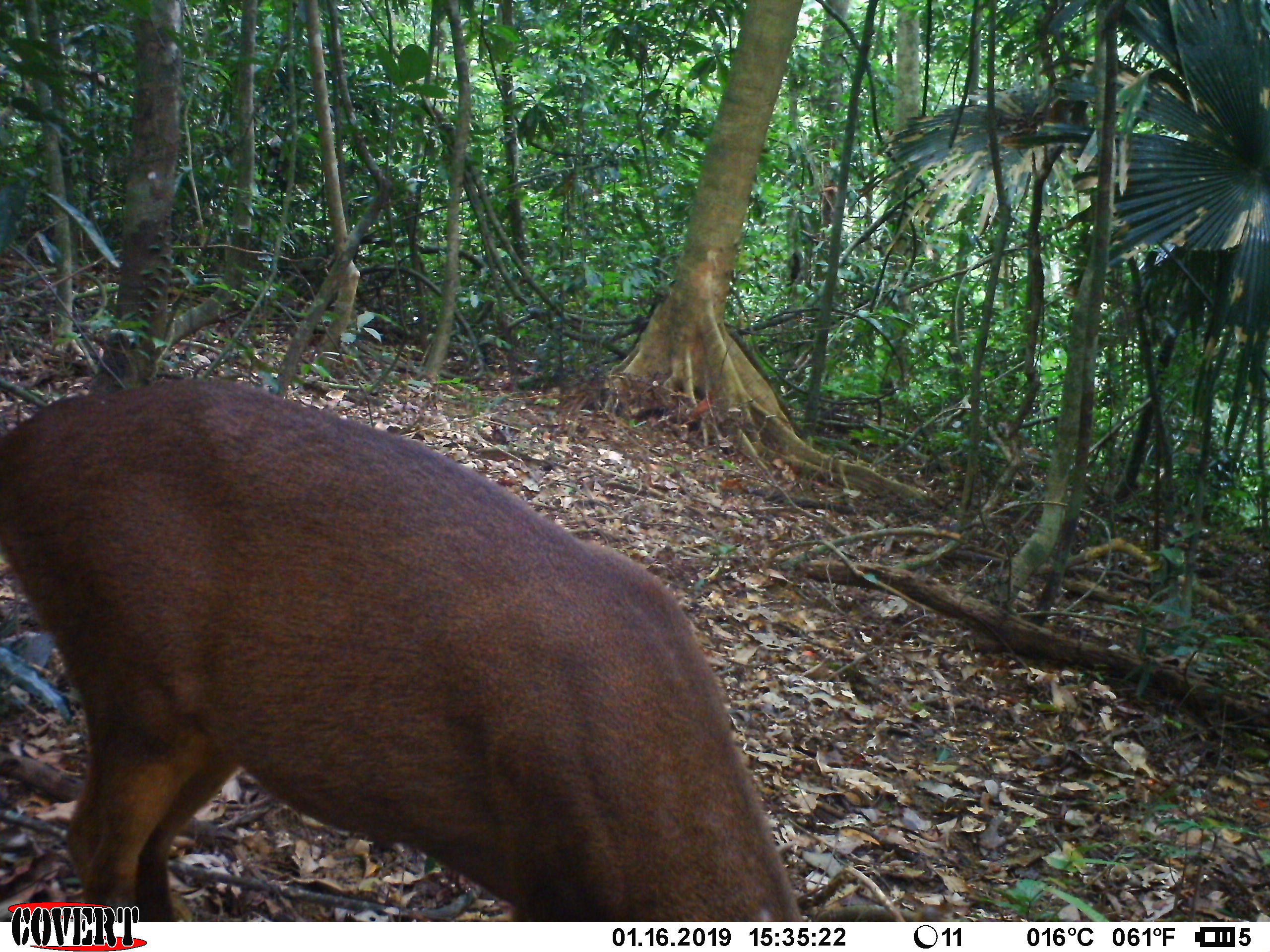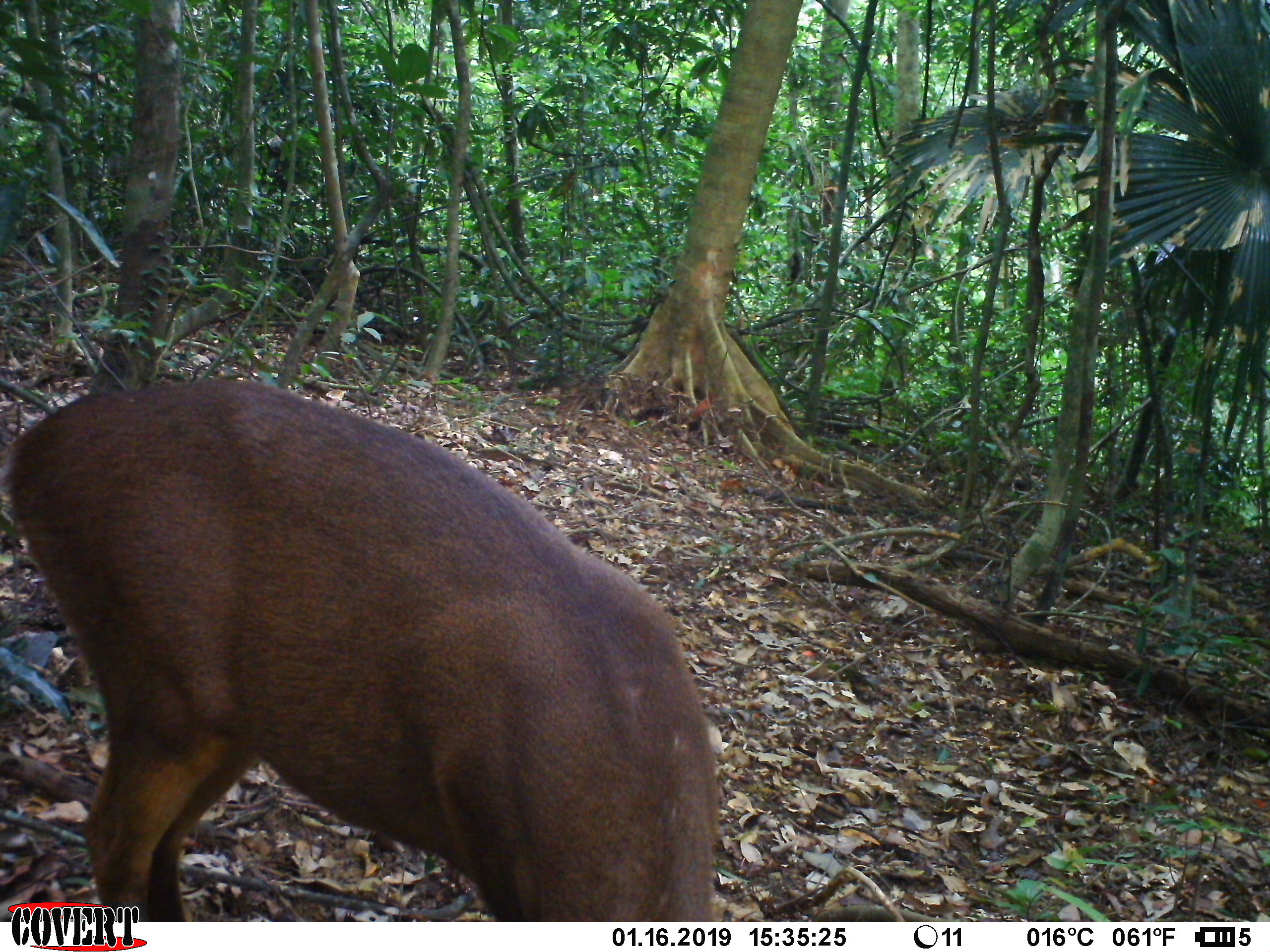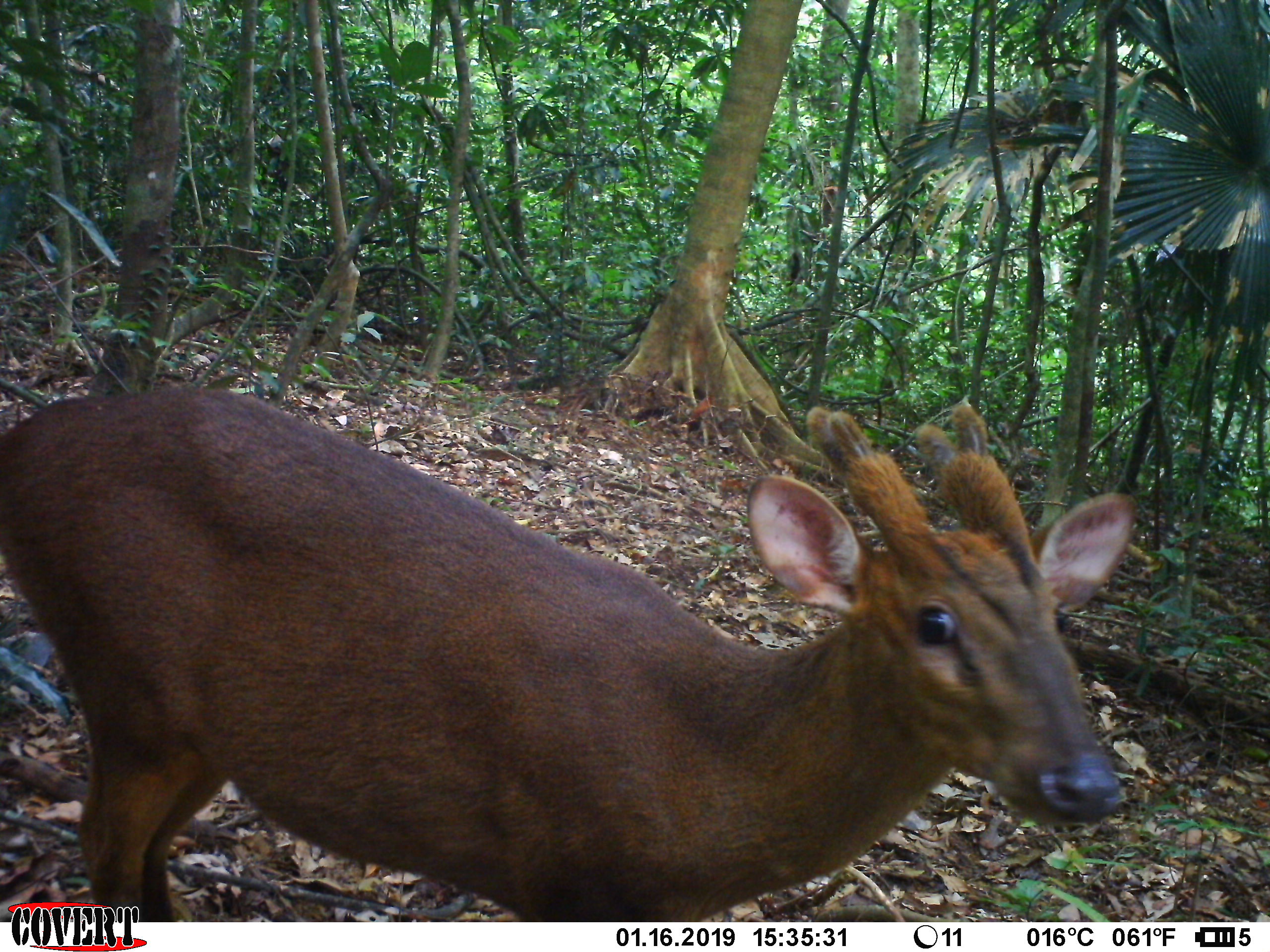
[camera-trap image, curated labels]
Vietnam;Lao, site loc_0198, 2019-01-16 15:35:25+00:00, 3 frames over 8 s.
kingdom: Animalia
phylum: Chordata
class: Mammalia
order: Artiodactyla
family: Cervidae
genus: Muntiacus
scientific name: Muntiacus vuquangensis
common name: large-antlered muntjac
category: large antlered muntjac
Large antlered muntjac (large-antlered muntjac) (Muntiacus vuquangensis). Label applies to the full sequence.